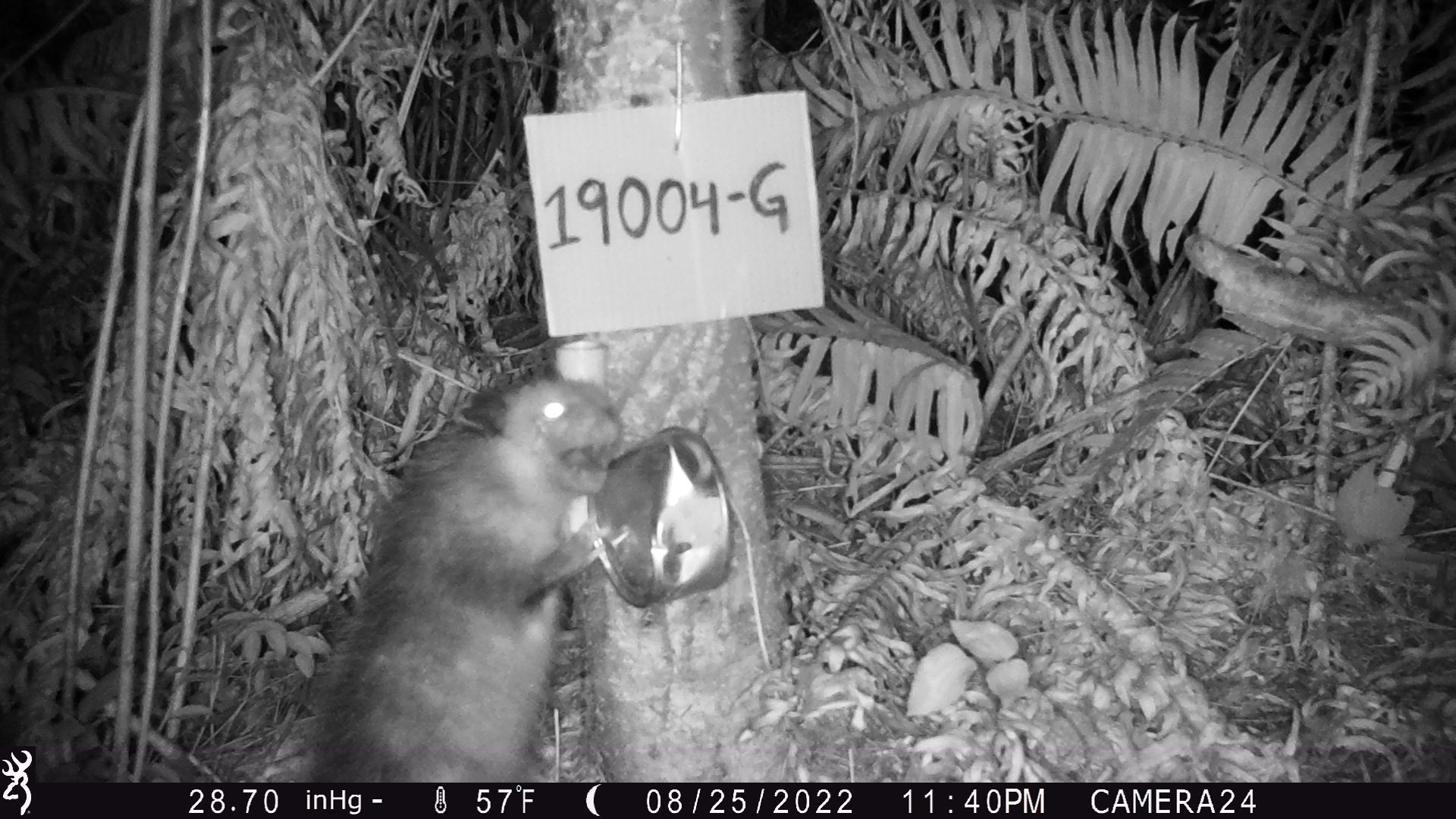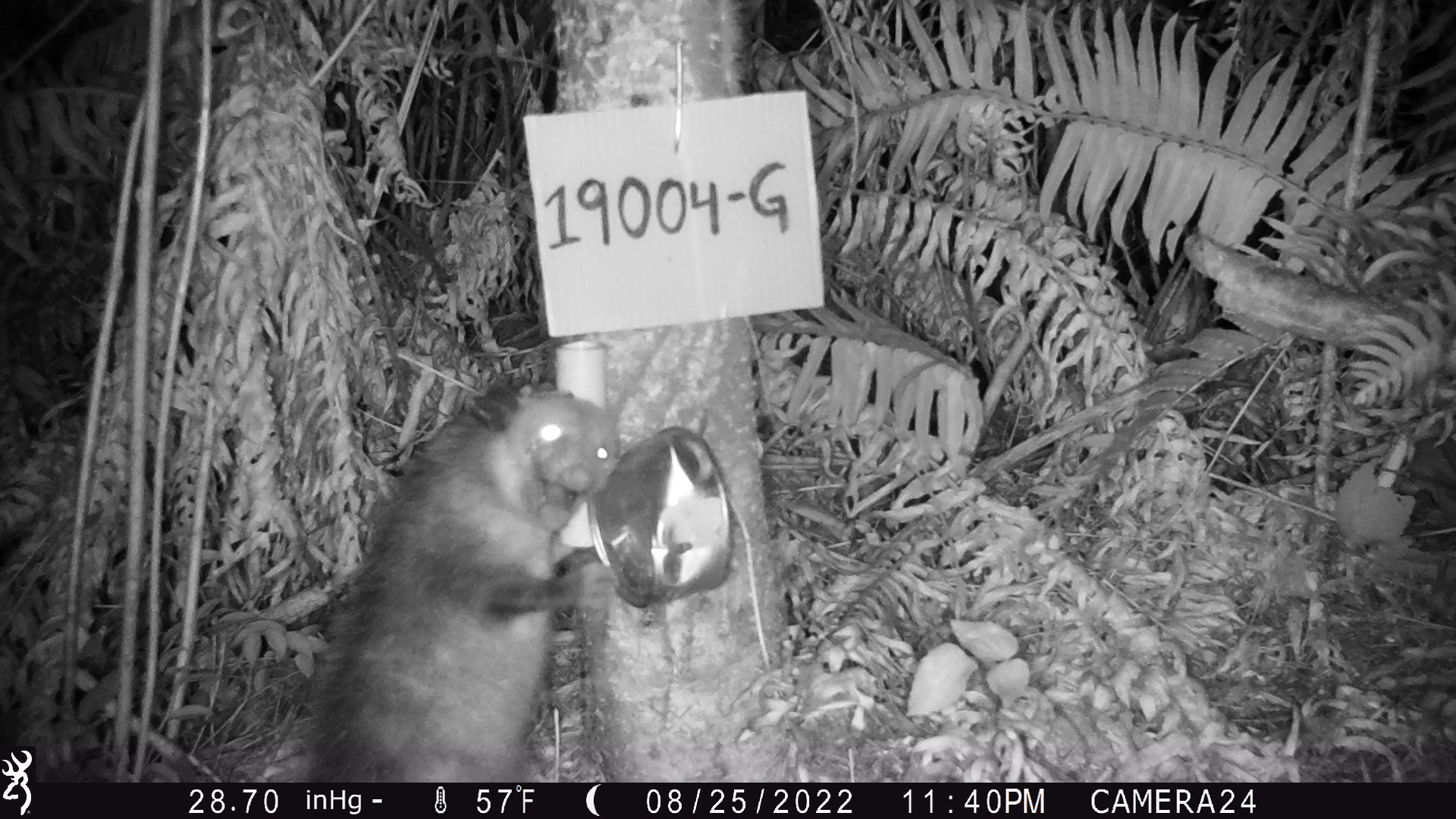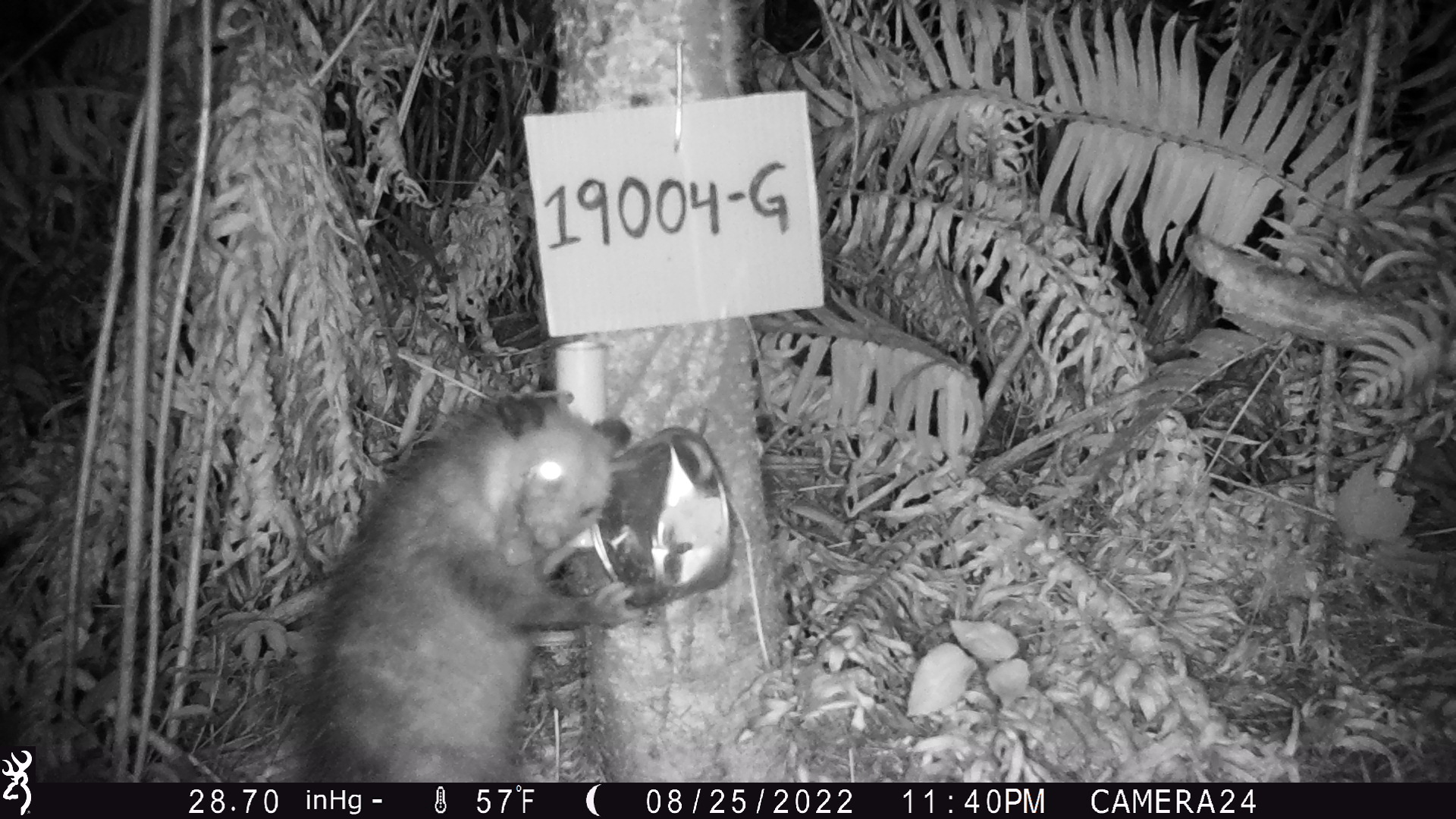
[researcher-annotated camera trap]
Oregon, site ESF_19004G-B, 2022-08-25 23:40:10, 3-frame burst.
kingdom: Animalia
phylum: Chordata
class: Mammalia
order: Didelphimorphia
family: Didelphidae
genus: Didelphis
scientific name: Didelphis virginiana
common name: virginia opossum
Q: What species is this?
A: Virginia opossum (Didelphis virginiana).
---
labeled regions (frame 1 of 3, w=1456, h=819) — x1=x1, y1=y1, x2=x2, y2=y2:
virginia opossum: x1=285, y1=328, x2=637, y2=782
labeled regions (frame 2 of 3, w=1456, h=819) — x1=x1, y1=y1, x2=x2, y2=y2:
virginia opossum: x1=291, y1=384, x2=644, y2=783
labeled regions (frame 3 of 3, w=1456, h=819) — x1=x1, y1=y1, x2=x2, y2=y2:
virginia opossum: x1=288, y1=346, x2=641, y2=783